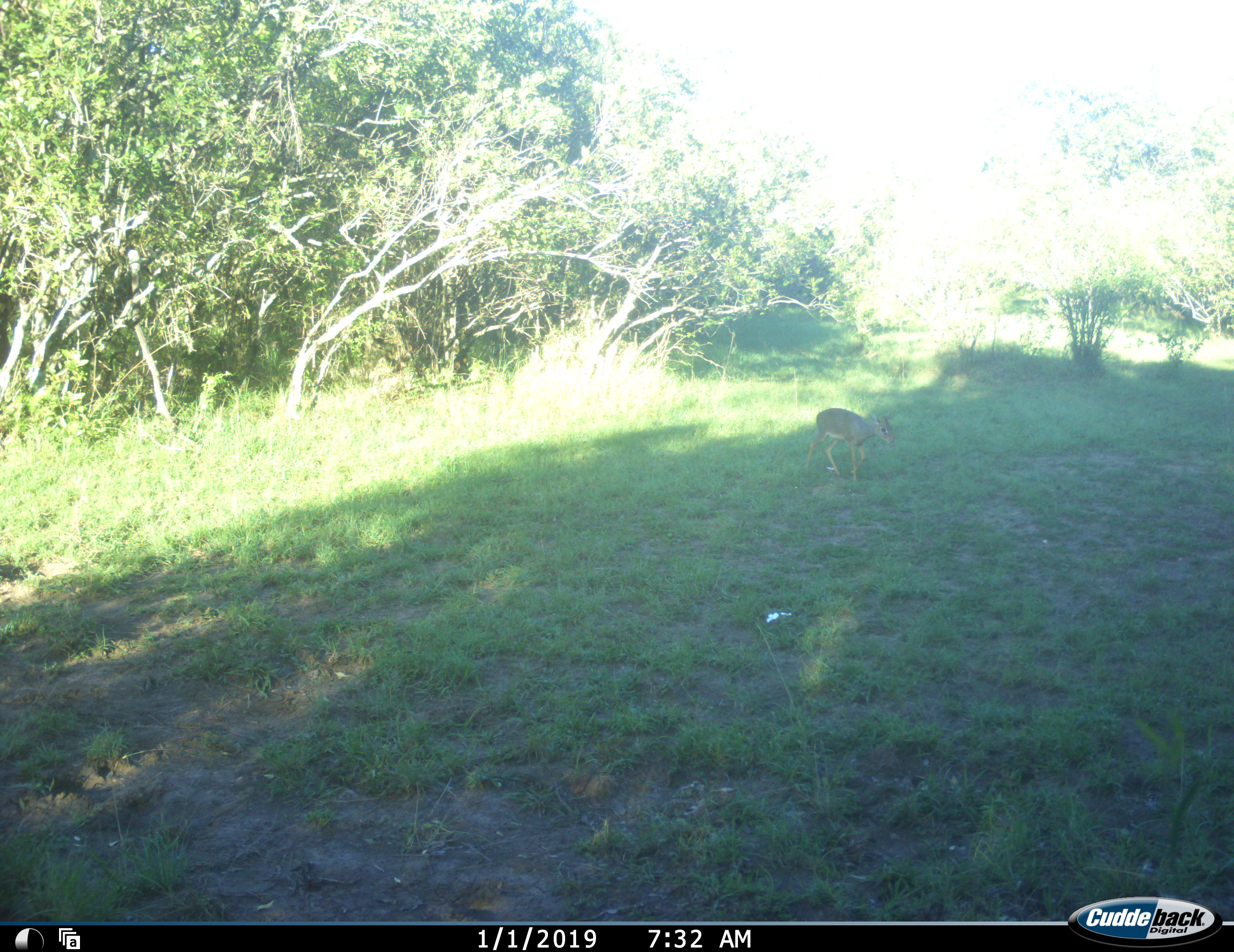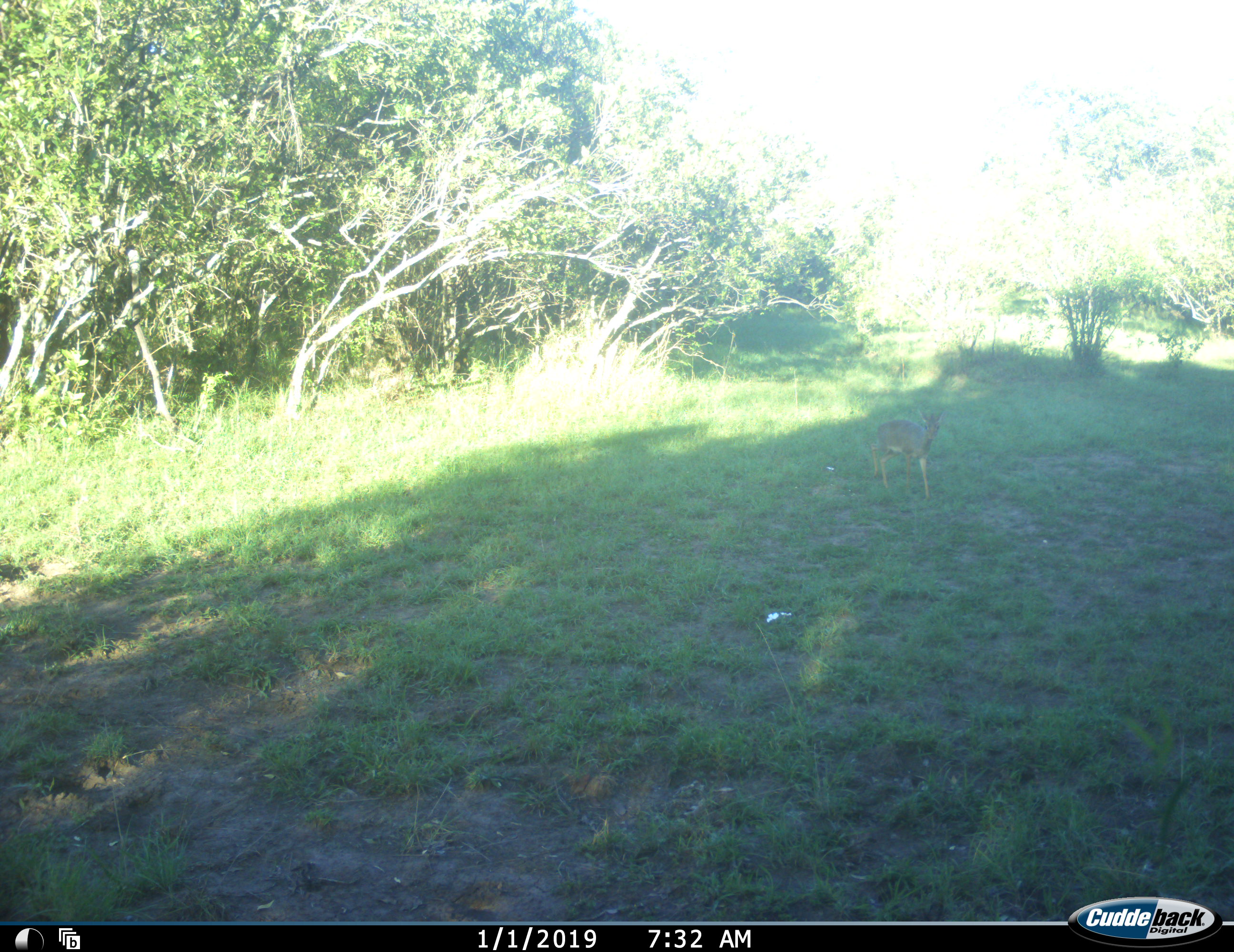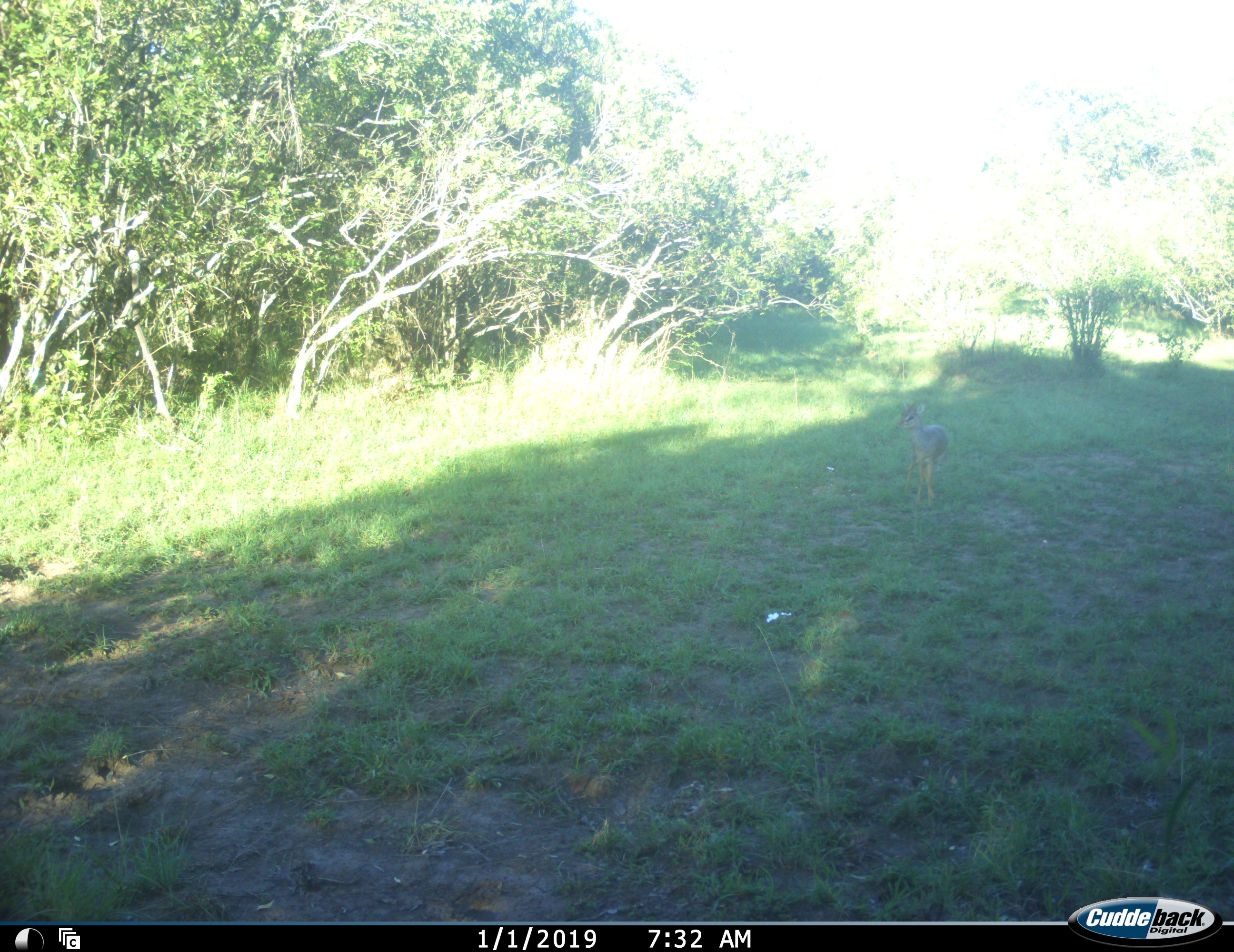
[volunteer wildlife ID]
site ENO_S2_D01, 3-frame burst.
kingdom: Animalia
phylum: Chordata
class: Mammalia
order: Artiodactyla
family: Bovidae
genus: Madoqua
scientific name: Madoqua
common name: dik-dik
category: dikdik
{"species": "dikdik (dik-dik) (Madoqua)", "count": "1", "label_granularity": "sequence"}